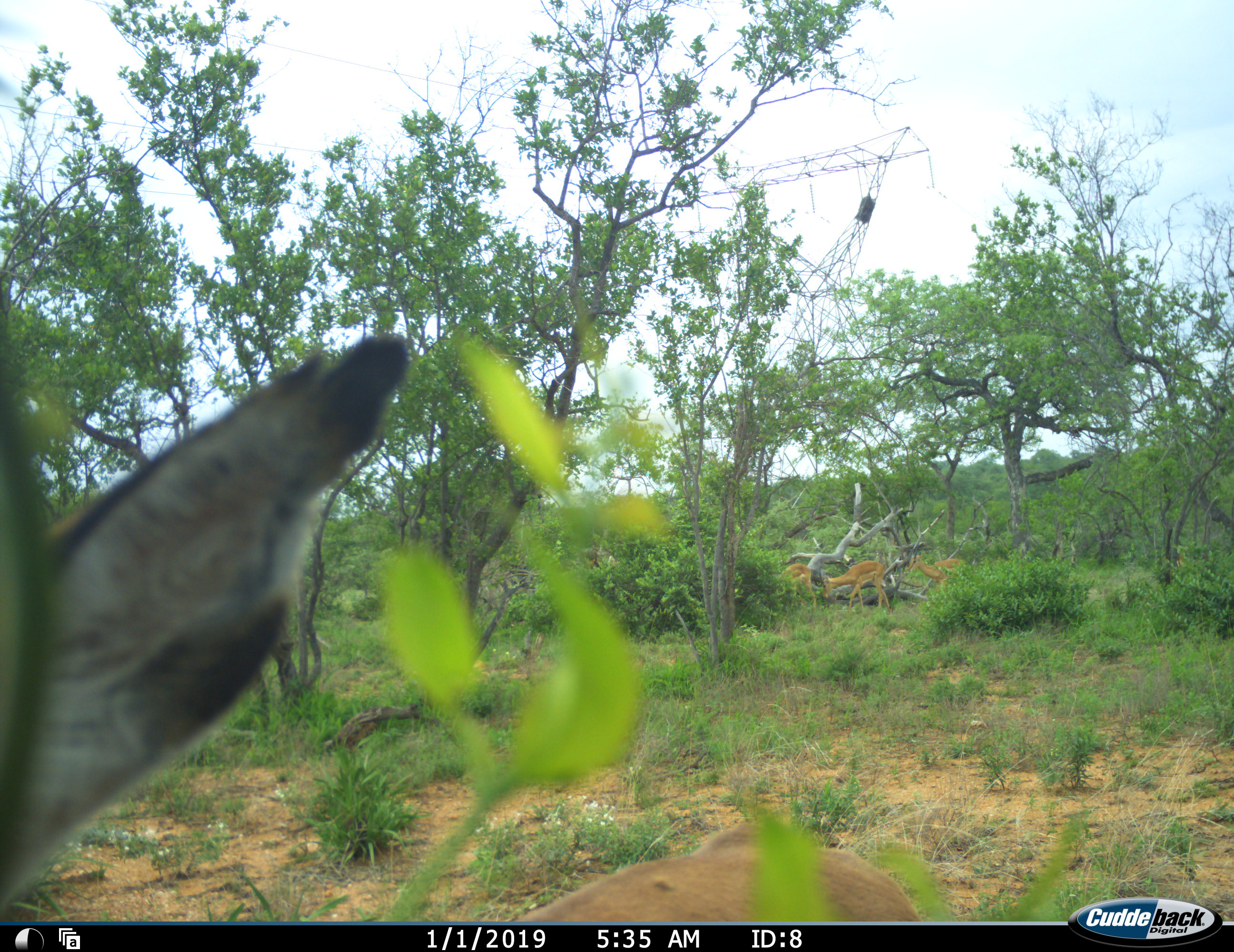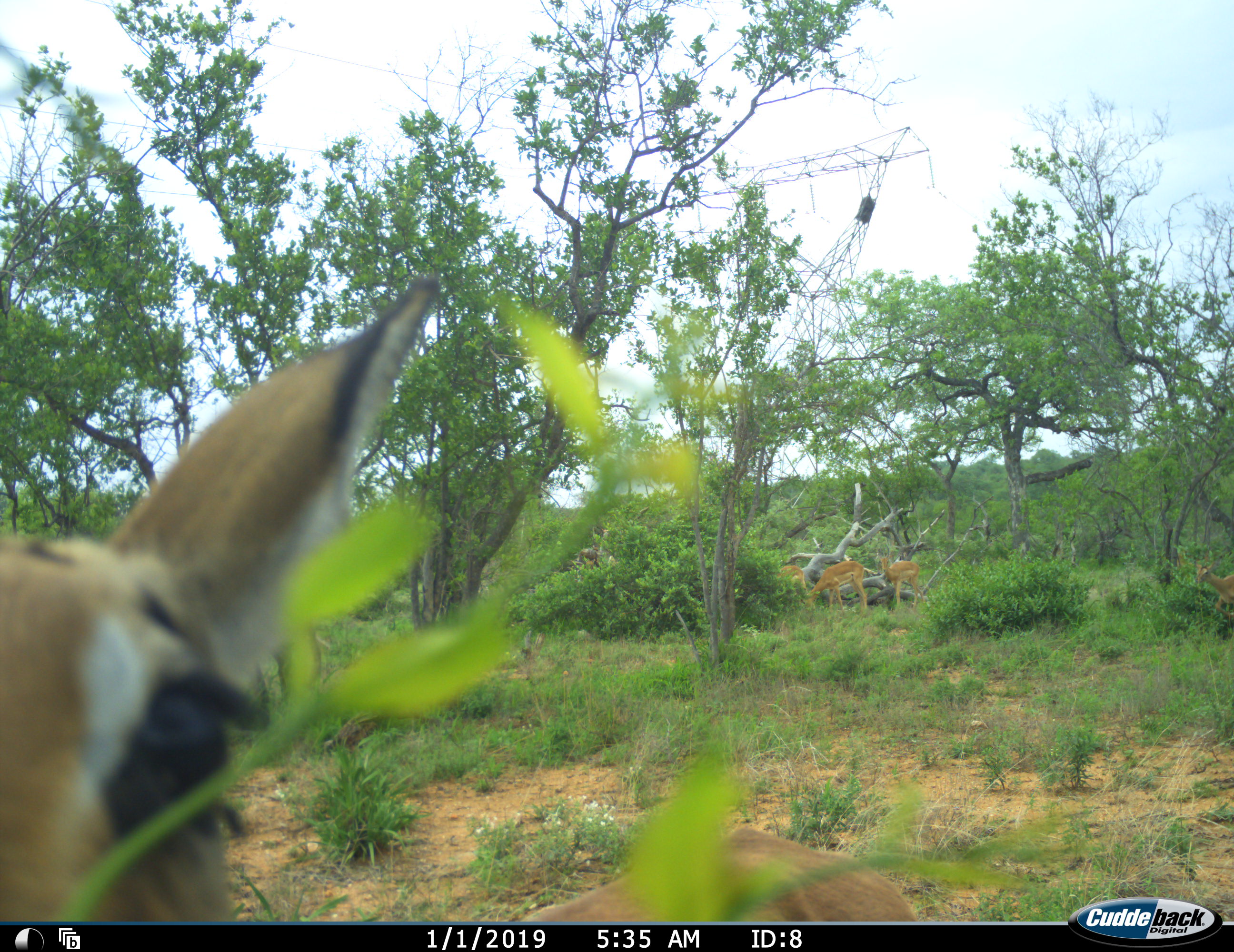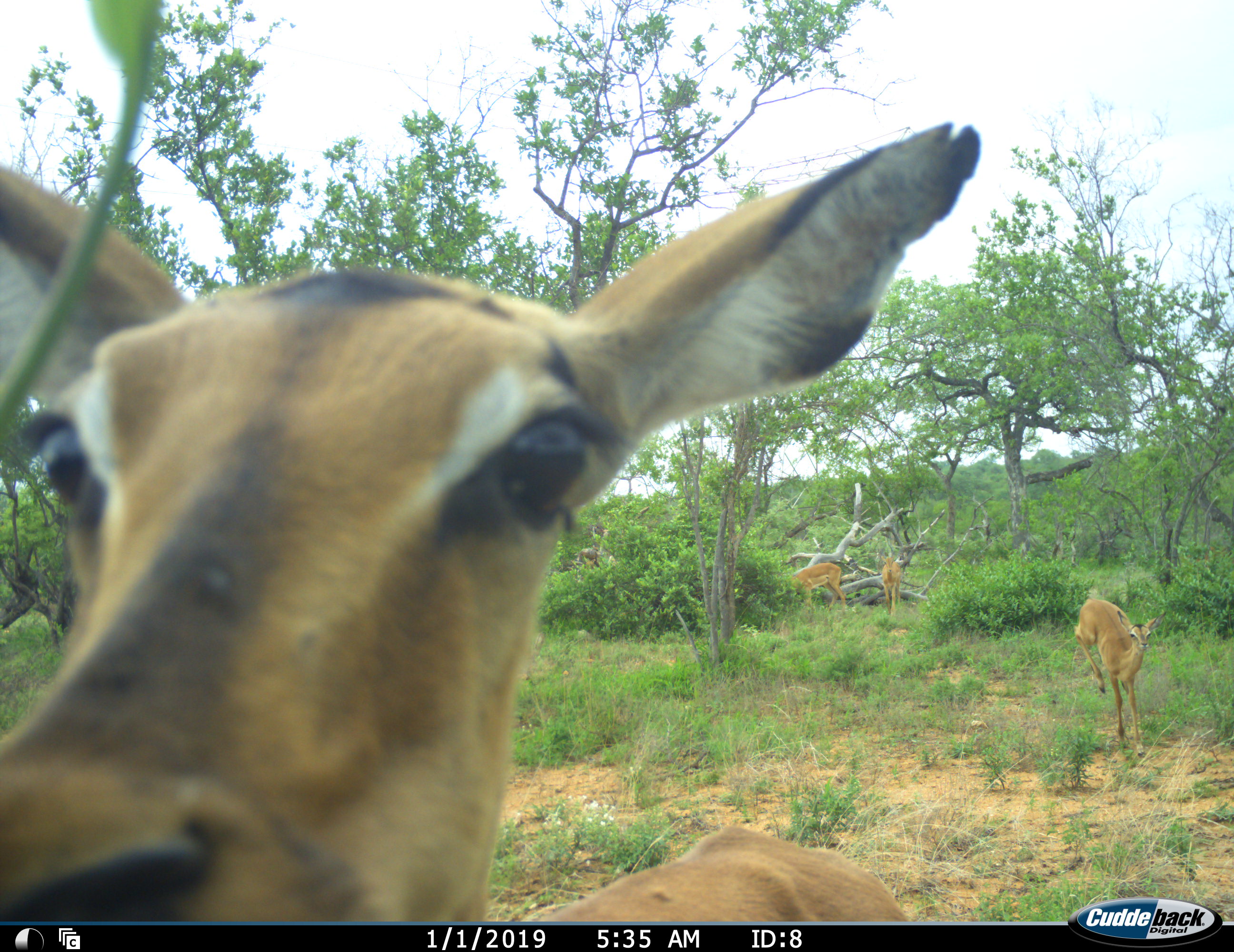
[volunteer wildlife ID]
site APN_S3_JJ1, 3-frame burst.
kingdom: Animalia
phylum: Chordata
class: Mammalia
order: Artiodactyla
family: Bovidae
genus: Aepyceros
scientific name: Aepyceros melampus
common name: impala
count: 4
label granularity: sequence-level